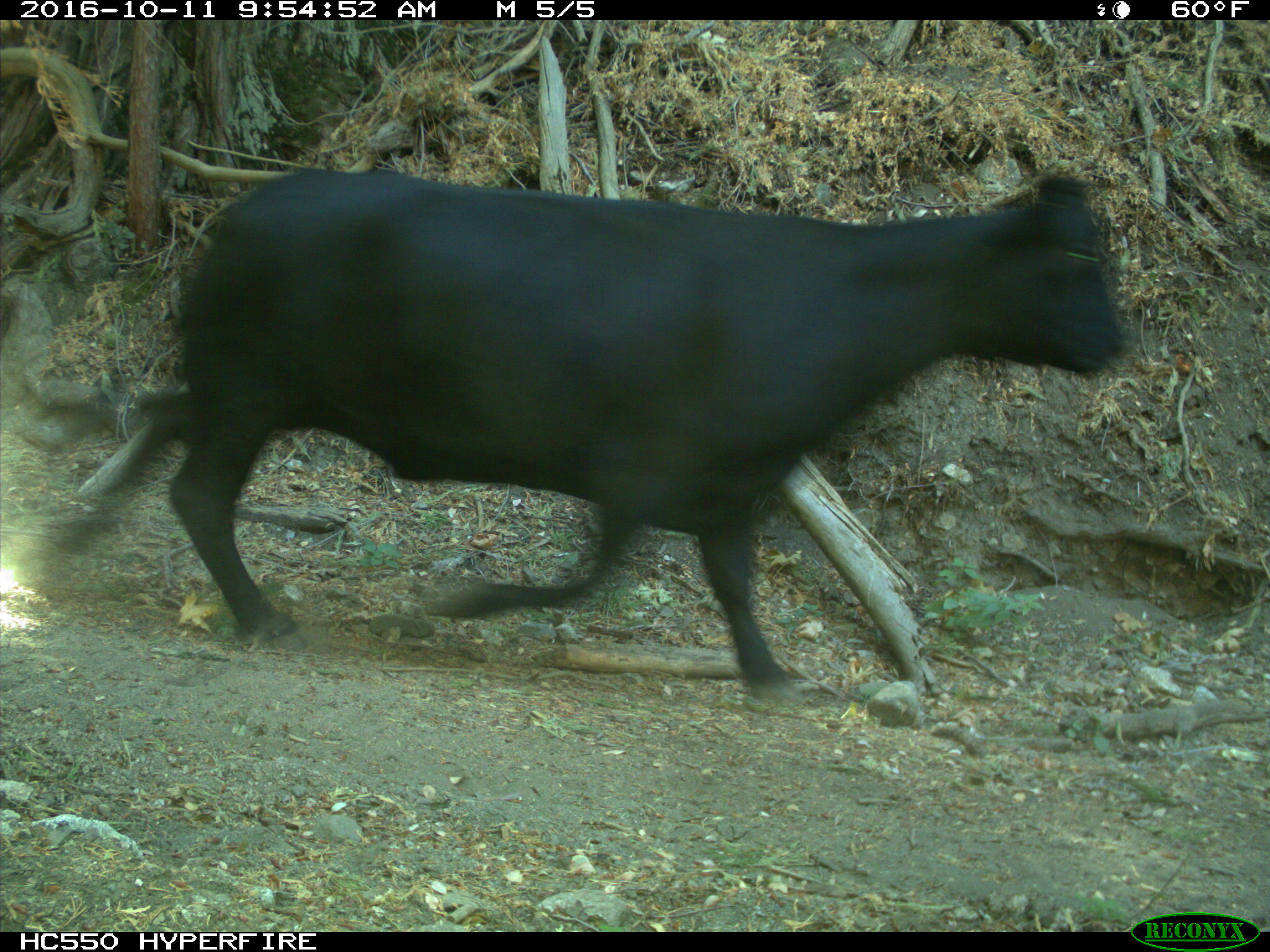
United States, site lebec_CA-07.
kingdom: Animalia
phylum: Chordata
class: Mammalia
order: Artiodactyla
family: Bovidae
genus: Bos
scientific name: Bos taurus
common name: domestic cow